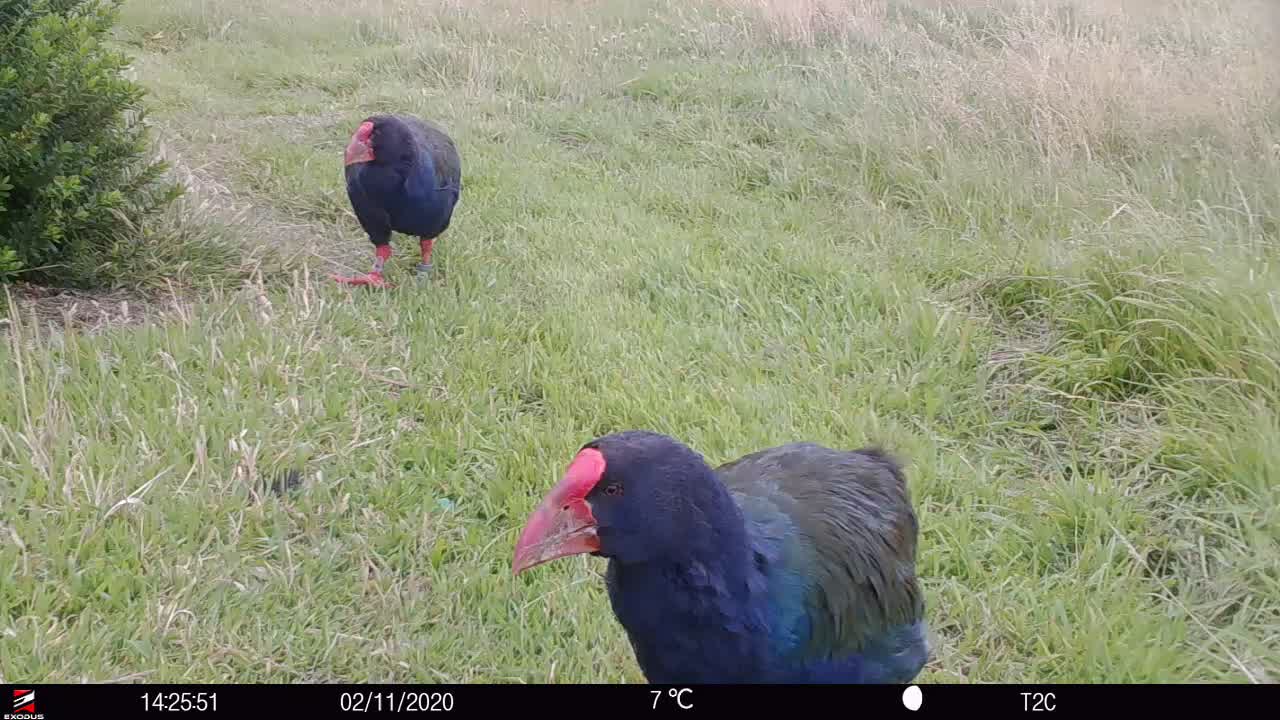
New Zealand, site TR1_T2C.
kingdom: Animalia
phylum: Chordata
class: Aves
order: Gruiformes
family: Rallidae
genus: Porphyrio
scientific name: Porphyrio mantelli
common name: takahe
Takahe (Porphyrio mantelli).